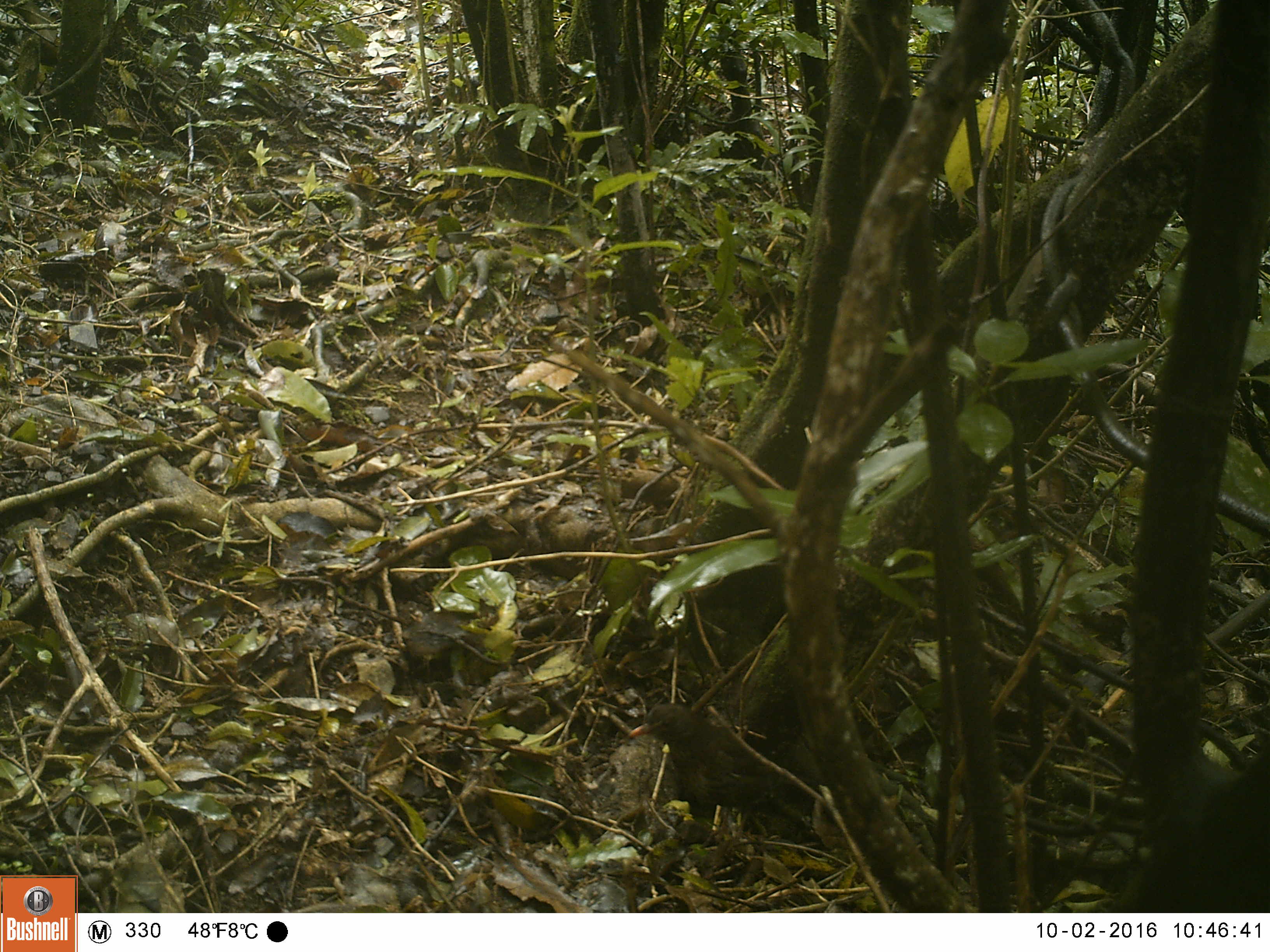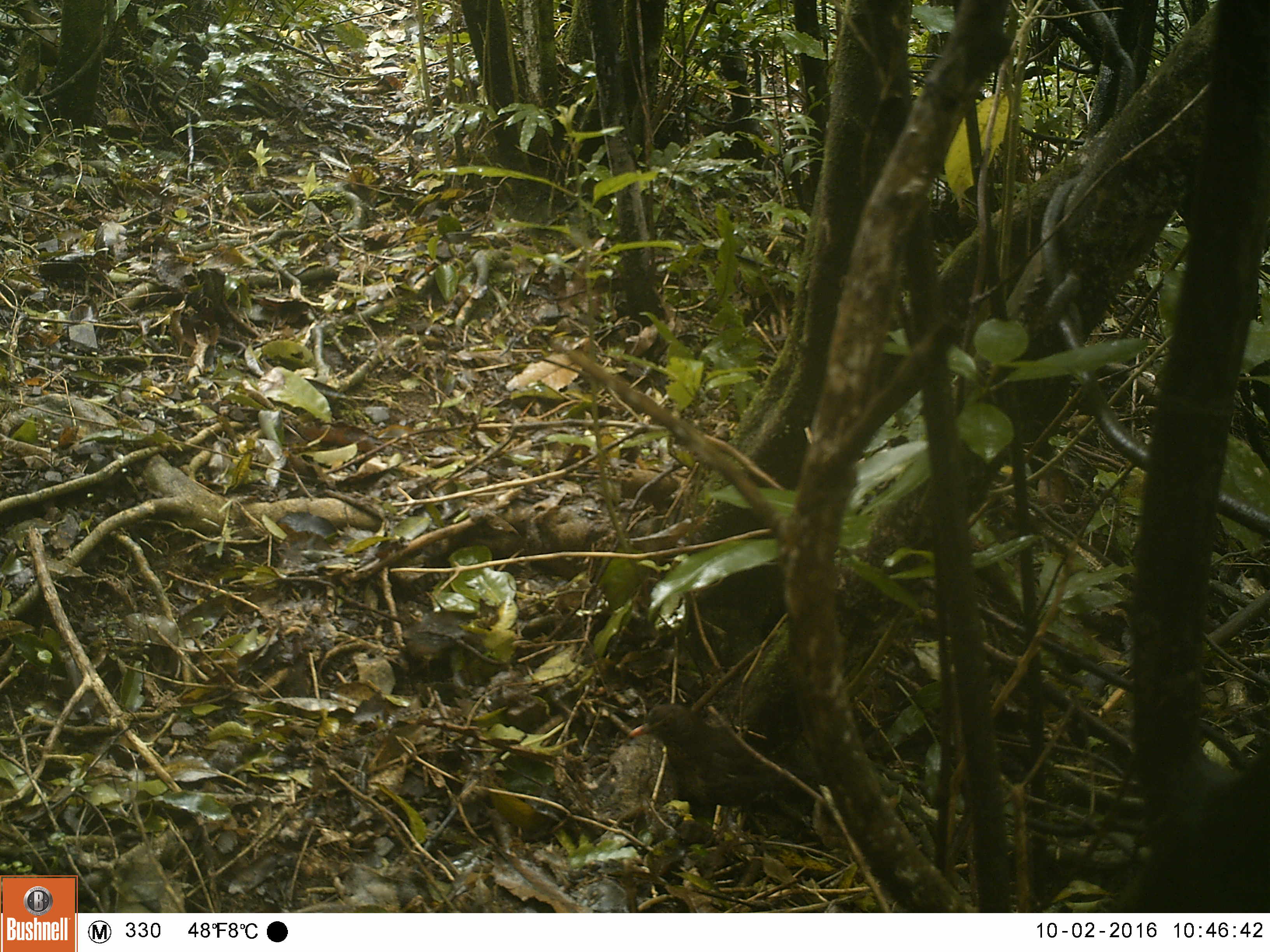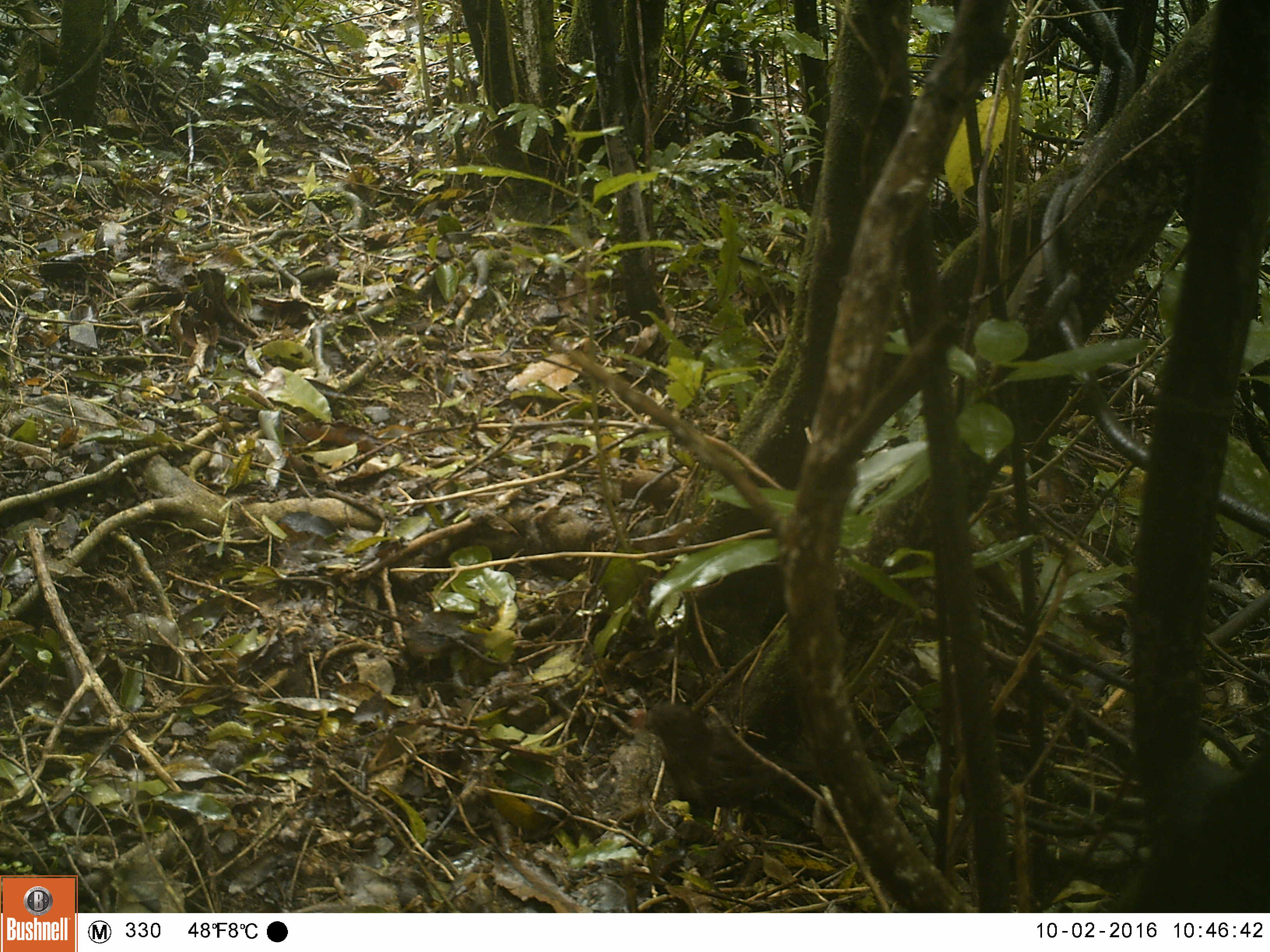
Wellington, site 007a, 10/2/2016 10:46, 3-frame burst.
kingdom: Animalia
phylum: Chordata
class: Aves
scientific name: Aves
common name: bird